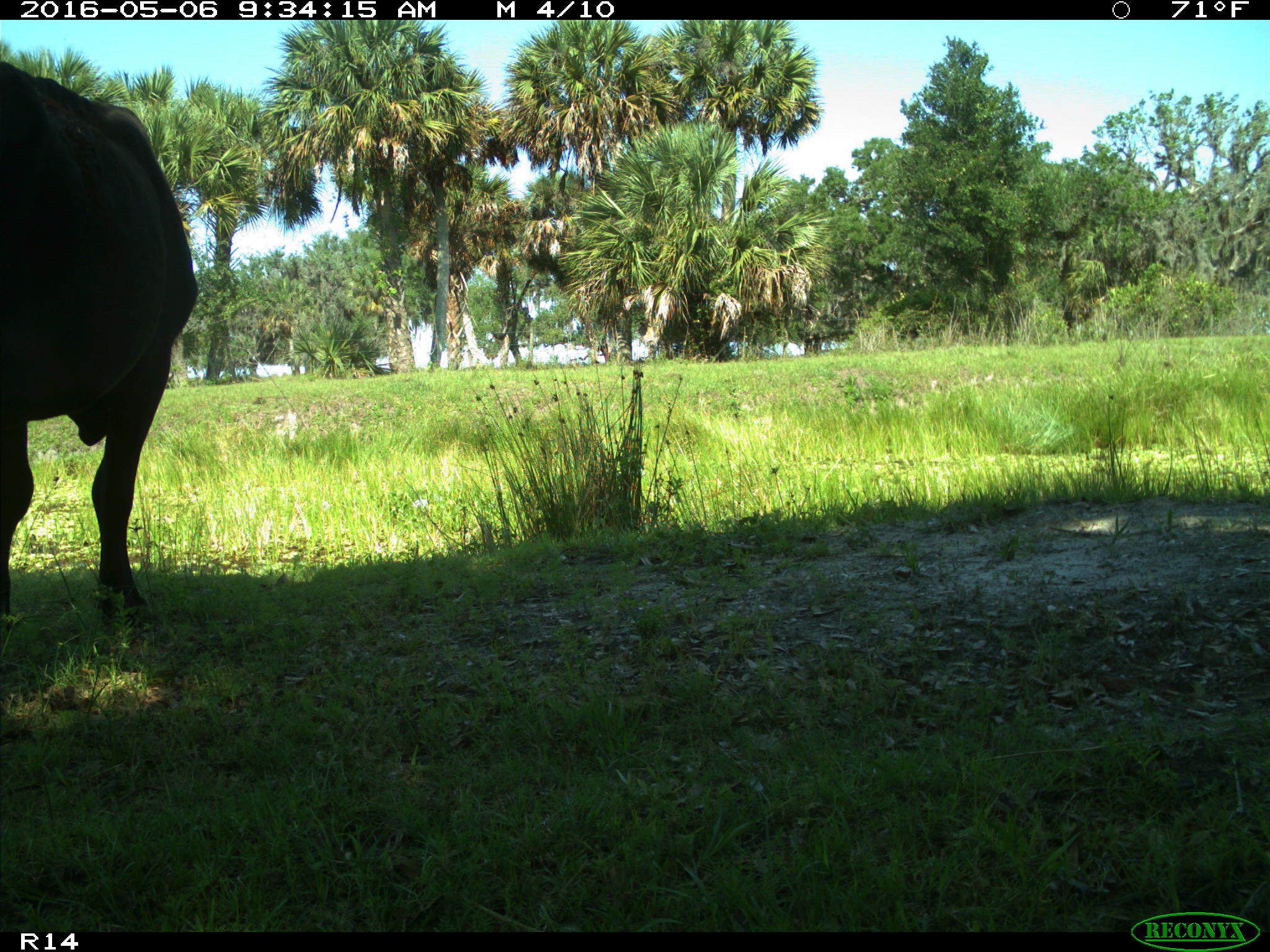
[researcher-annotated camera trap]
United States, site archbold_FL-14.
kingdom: Animalia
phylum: Chordata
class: Mammalia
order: Artiodactyla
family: Bovidae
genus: Bos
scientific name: Bos taurus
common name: domestic cow